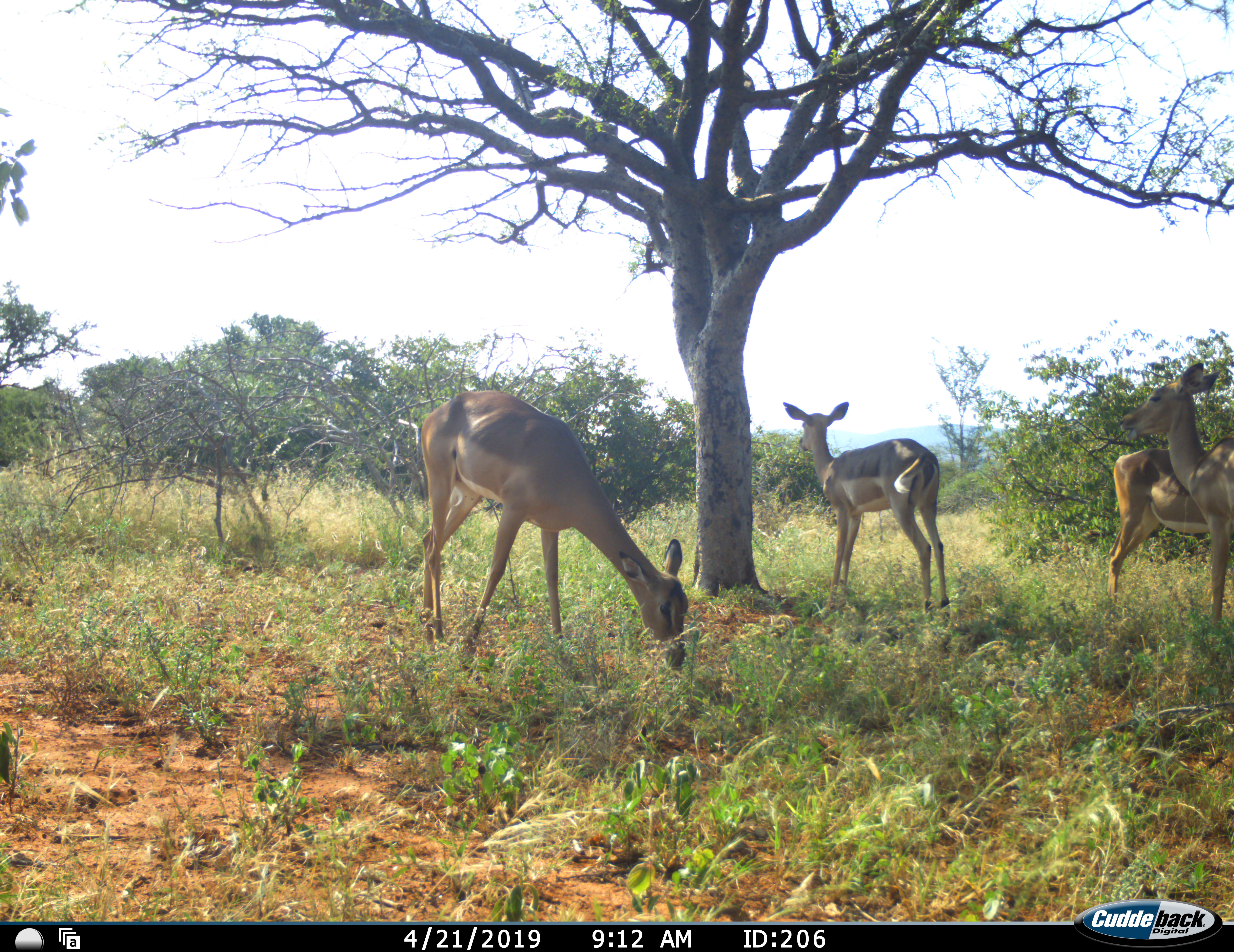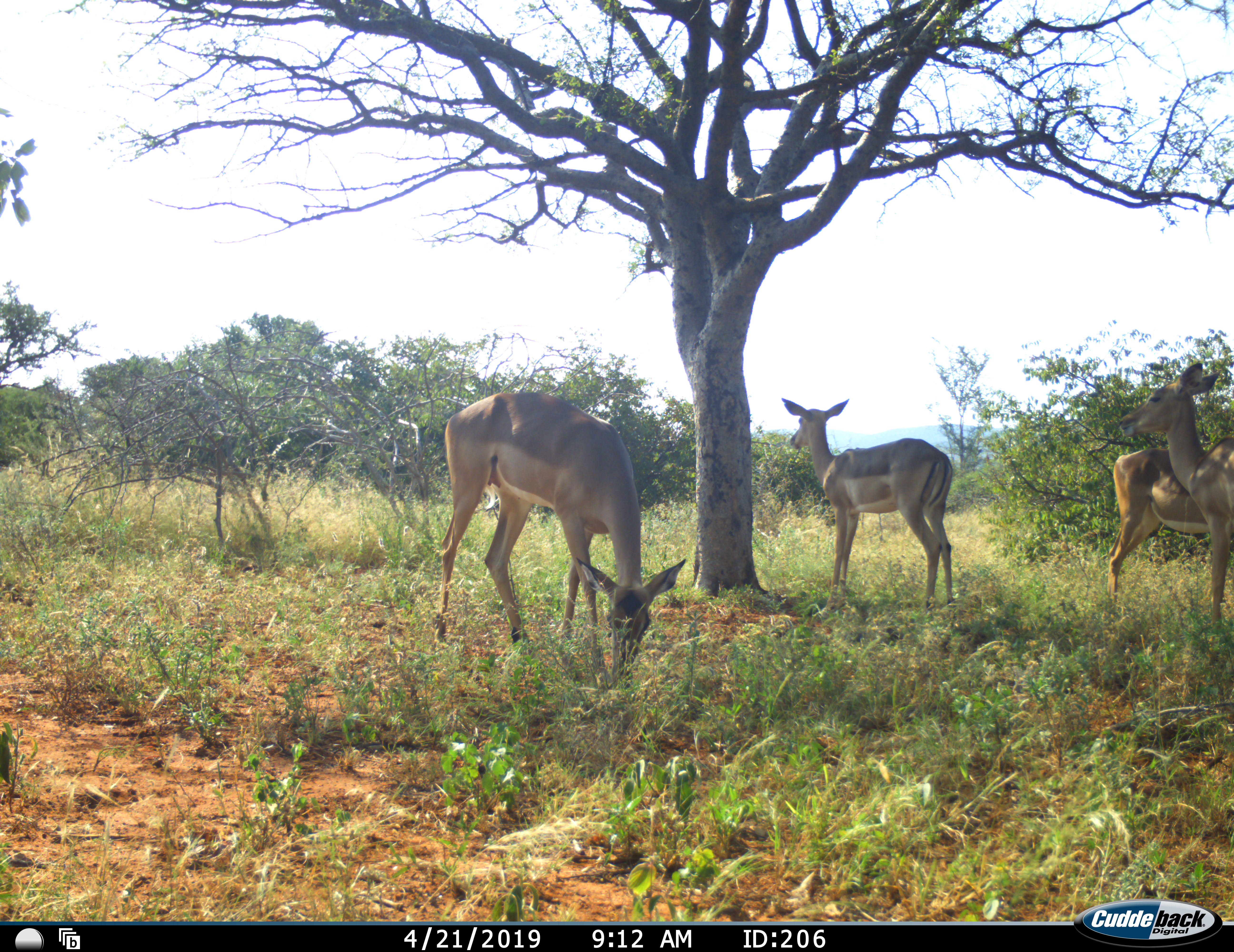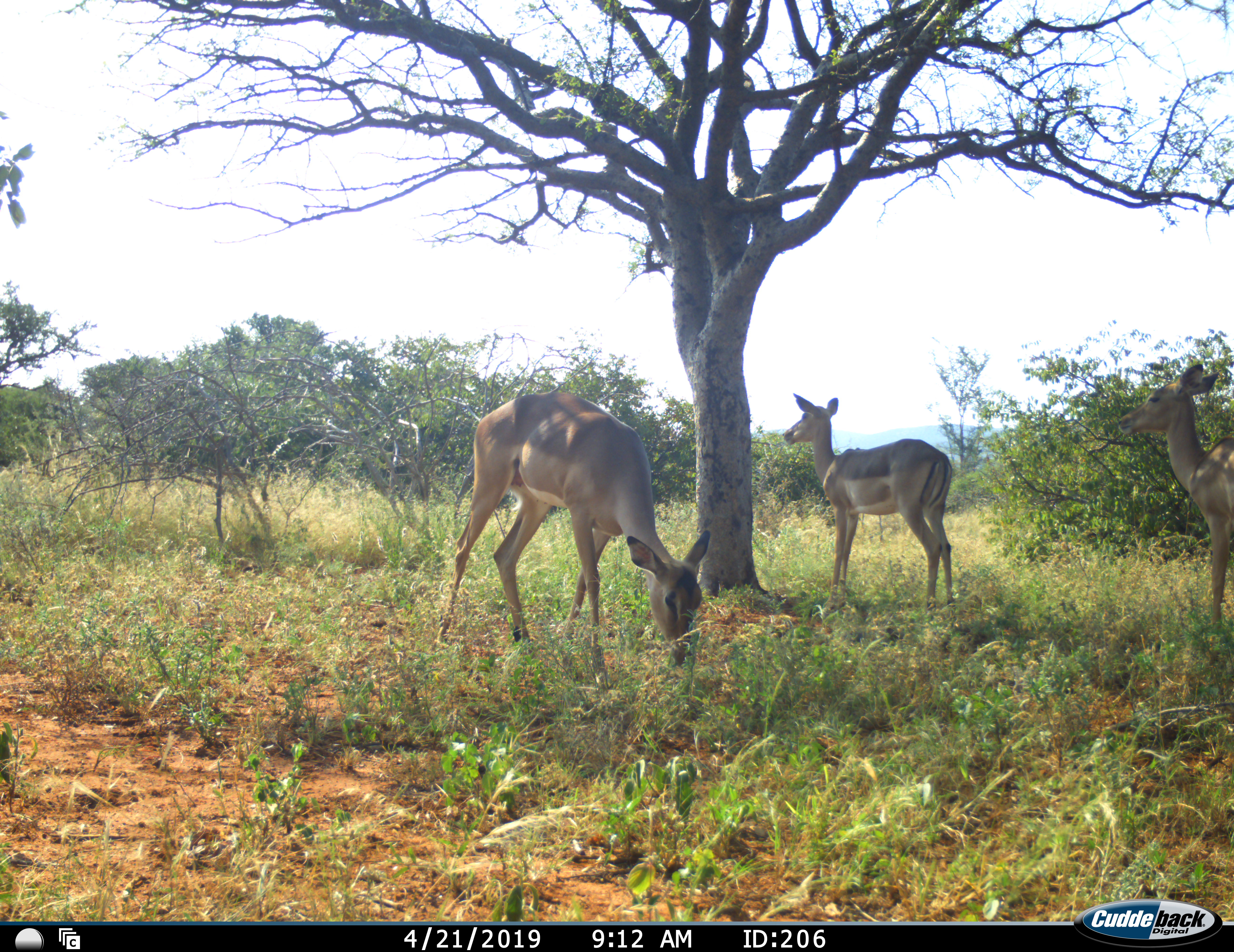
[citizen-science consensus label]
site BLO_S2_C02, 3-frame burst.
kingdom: Animalia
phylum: Chordata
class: Mammalia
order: Artiodactyla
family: Bovidae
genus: Aepyceros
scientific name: Aepyceros melampus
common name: impala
Impala (Aepyceros melampus), count 4. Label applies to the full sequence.